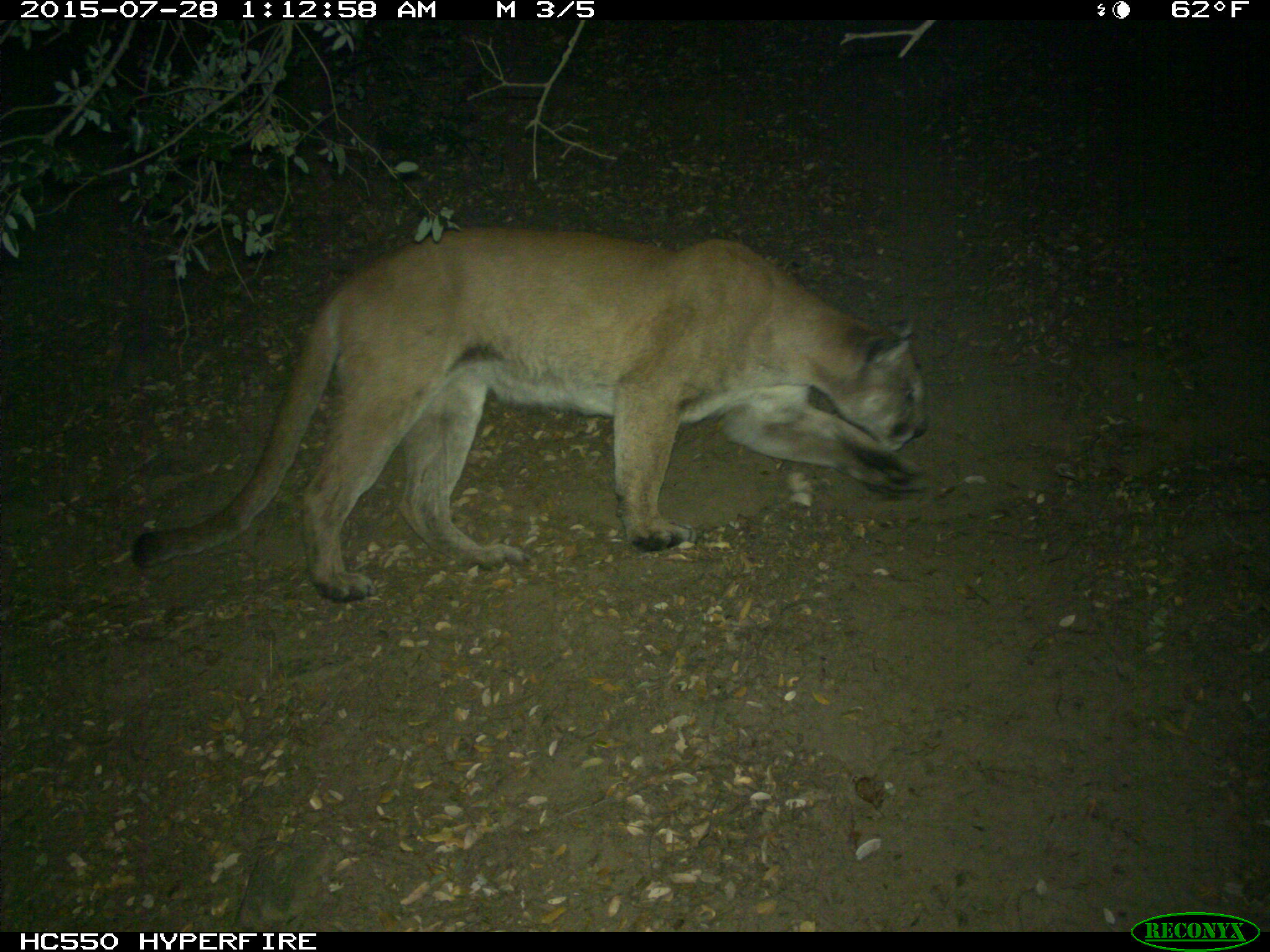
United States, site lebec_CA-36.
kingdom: Animalia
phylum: Chordata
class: Mammalia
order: Carnivora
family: Felidae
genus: Puma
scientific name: Puma concolor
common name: mountain lion